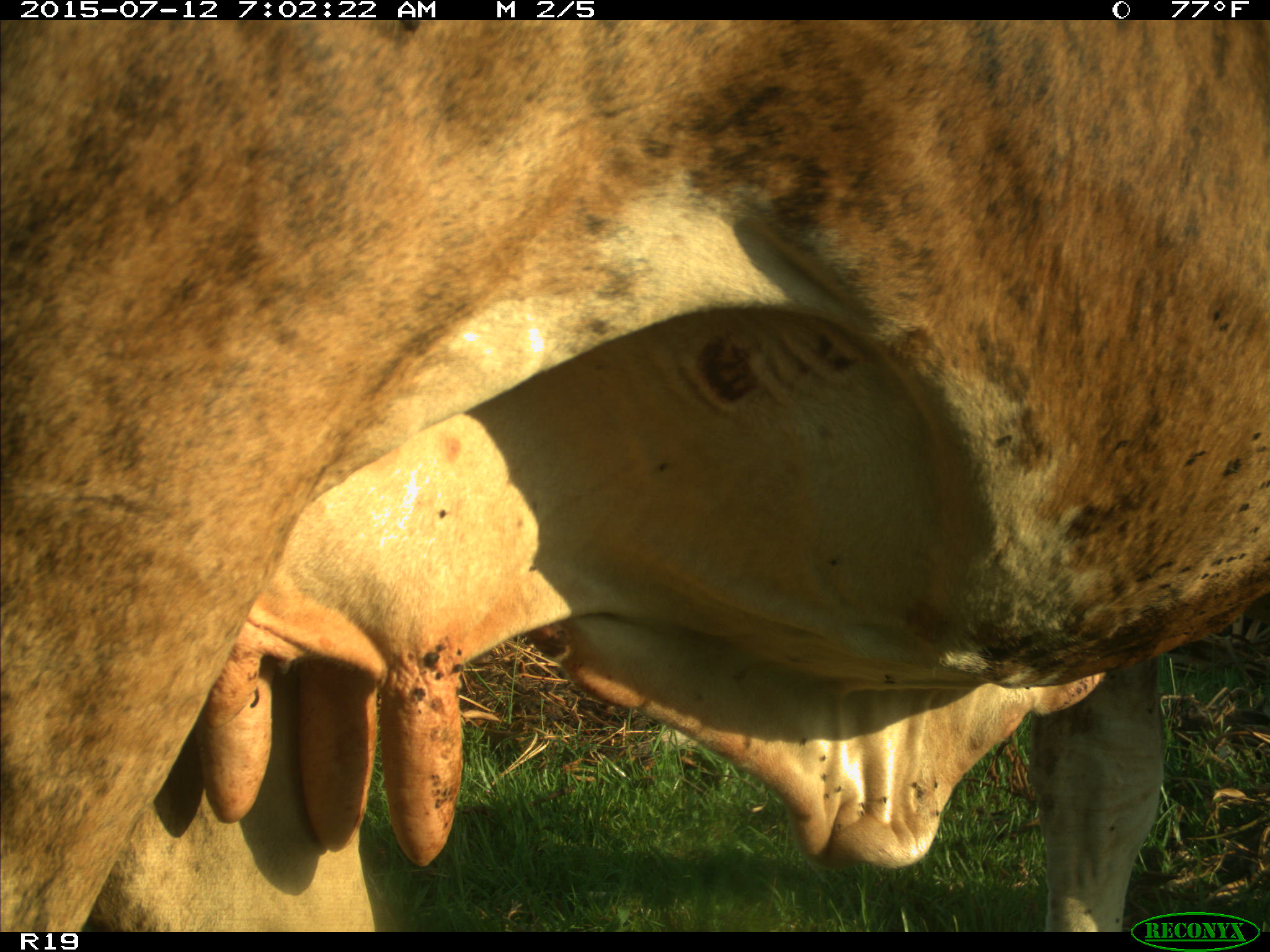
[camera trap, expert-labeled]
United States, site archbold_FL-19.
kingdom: Animalia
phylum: Chordata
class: Mammalia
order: Artiodactyla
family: Bovidae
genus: Bos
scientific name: Bos taurus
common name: domestic cow